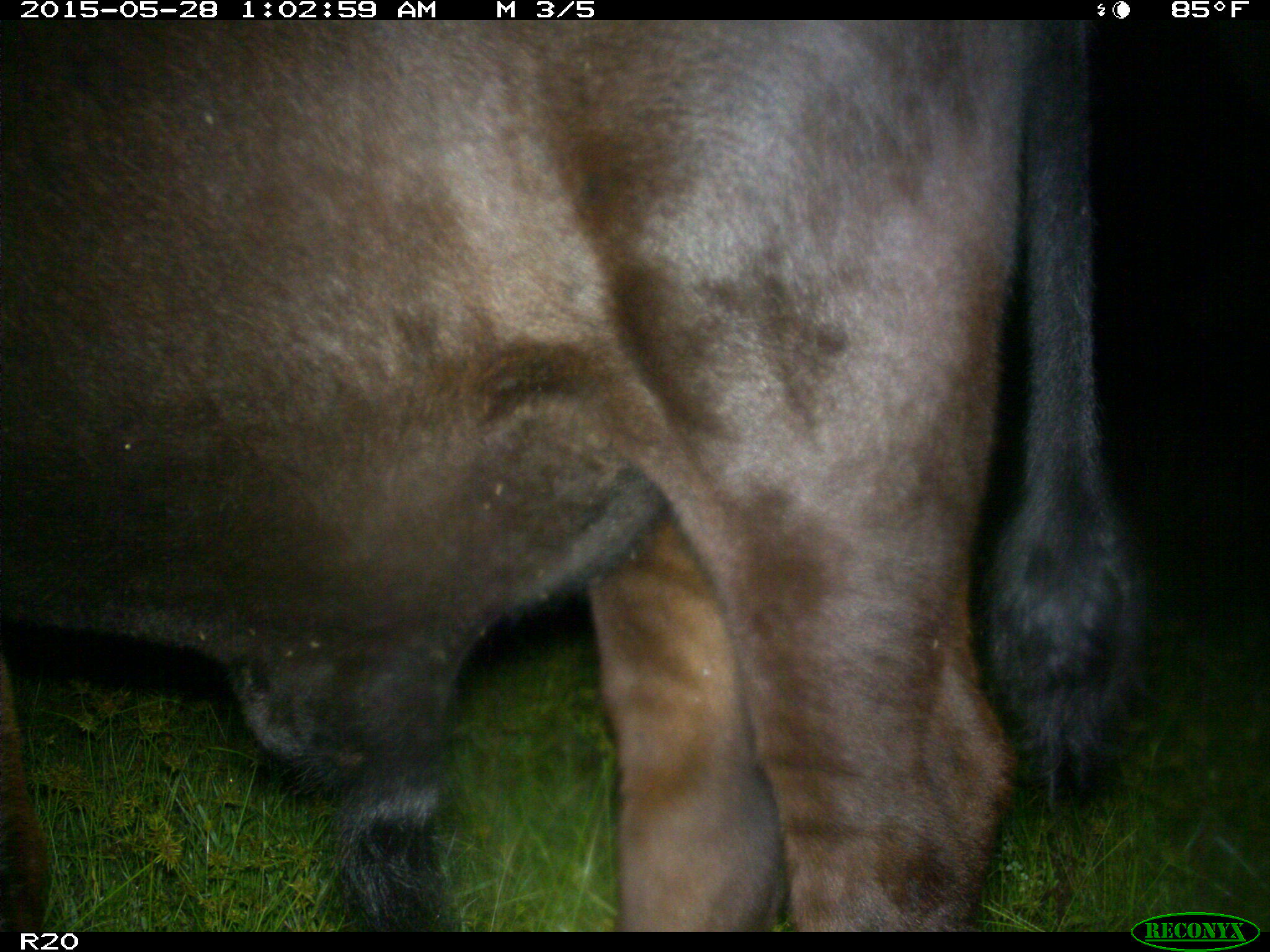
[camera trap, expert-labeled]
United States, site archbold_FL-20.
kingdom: Animalia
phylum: Chordata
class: Mammalia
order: Artiodactyla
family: Bovidae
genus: Bos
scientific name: Bos taurus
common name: domestic cow